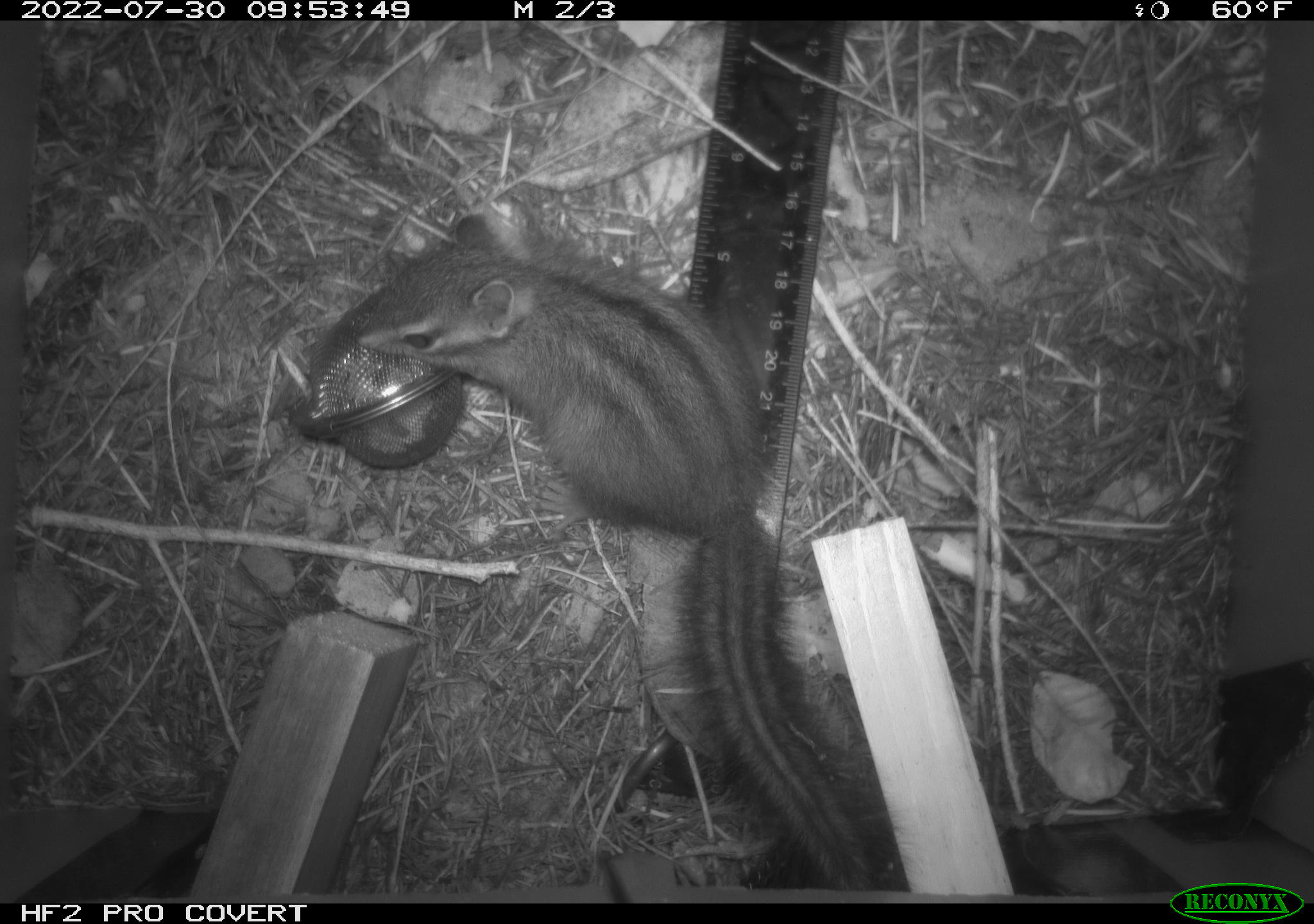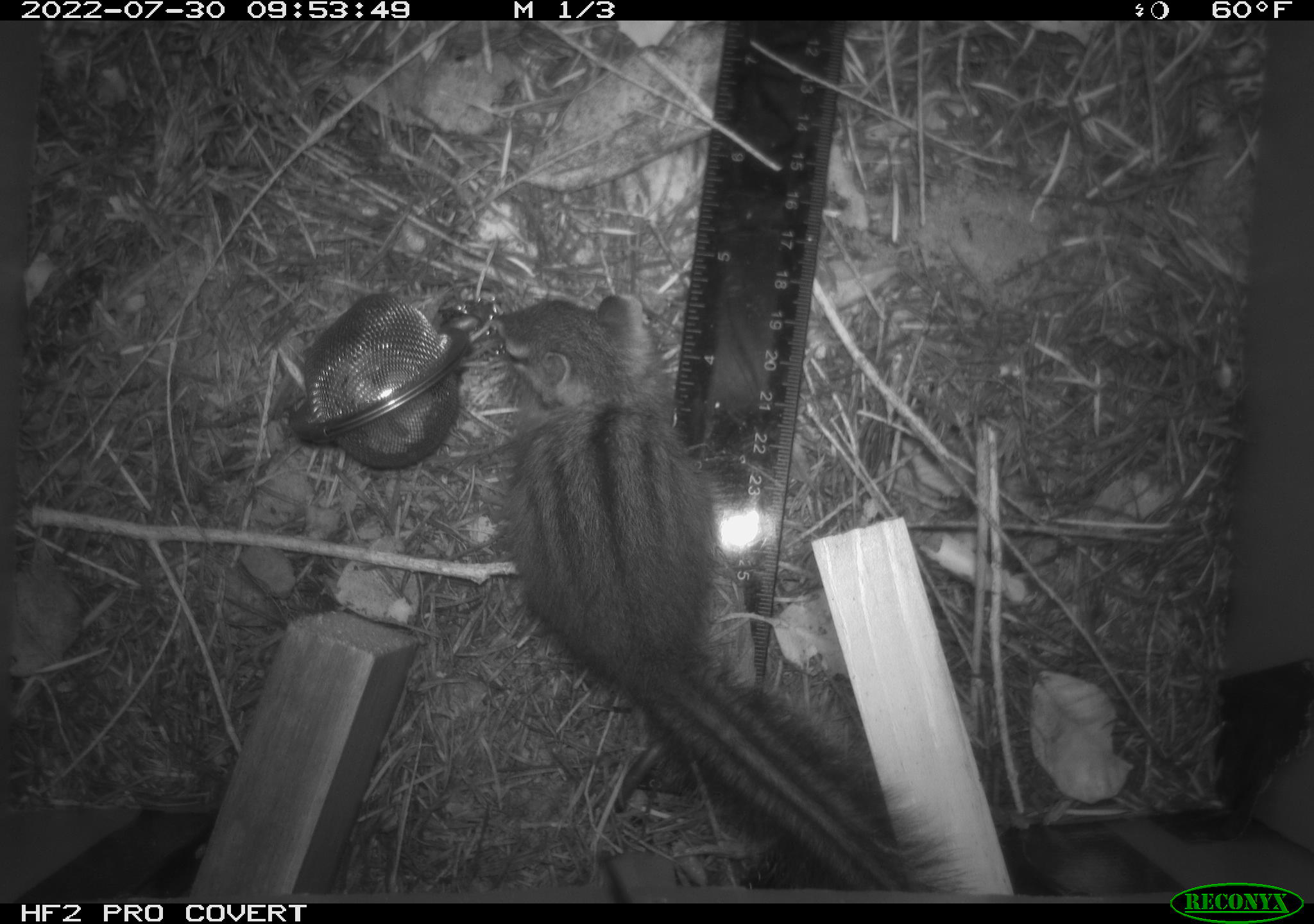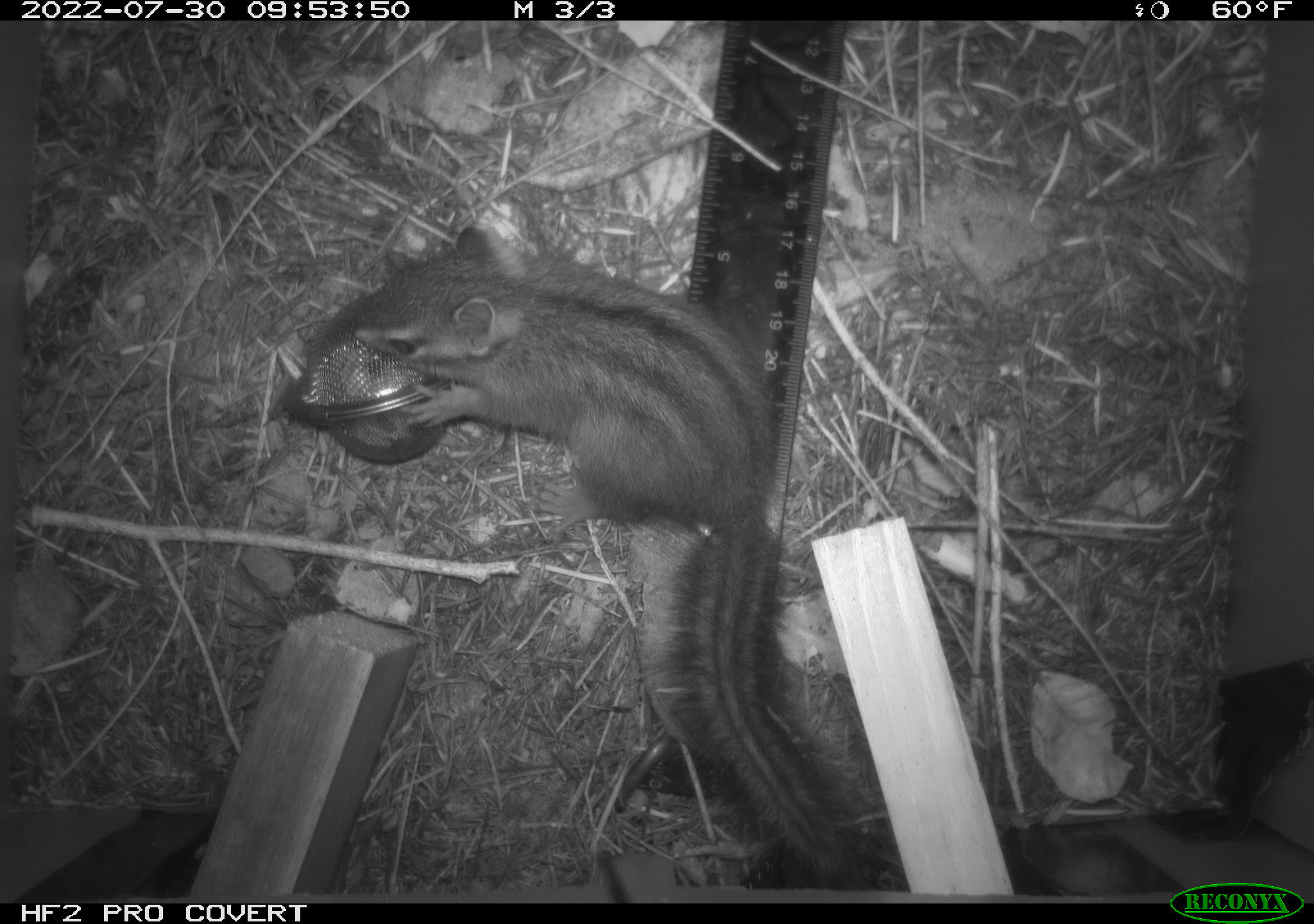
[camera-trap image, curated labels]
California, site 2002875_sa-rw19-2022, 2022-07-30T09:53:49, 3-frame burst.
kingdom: Animalia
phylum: Chordata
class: Mammalia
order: Rodentia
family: Sciuridae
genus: Neotamias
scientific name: Neotamias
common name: western chipmunks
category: neotamias species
Neotamias species (western chipmunks) (Neotamias).